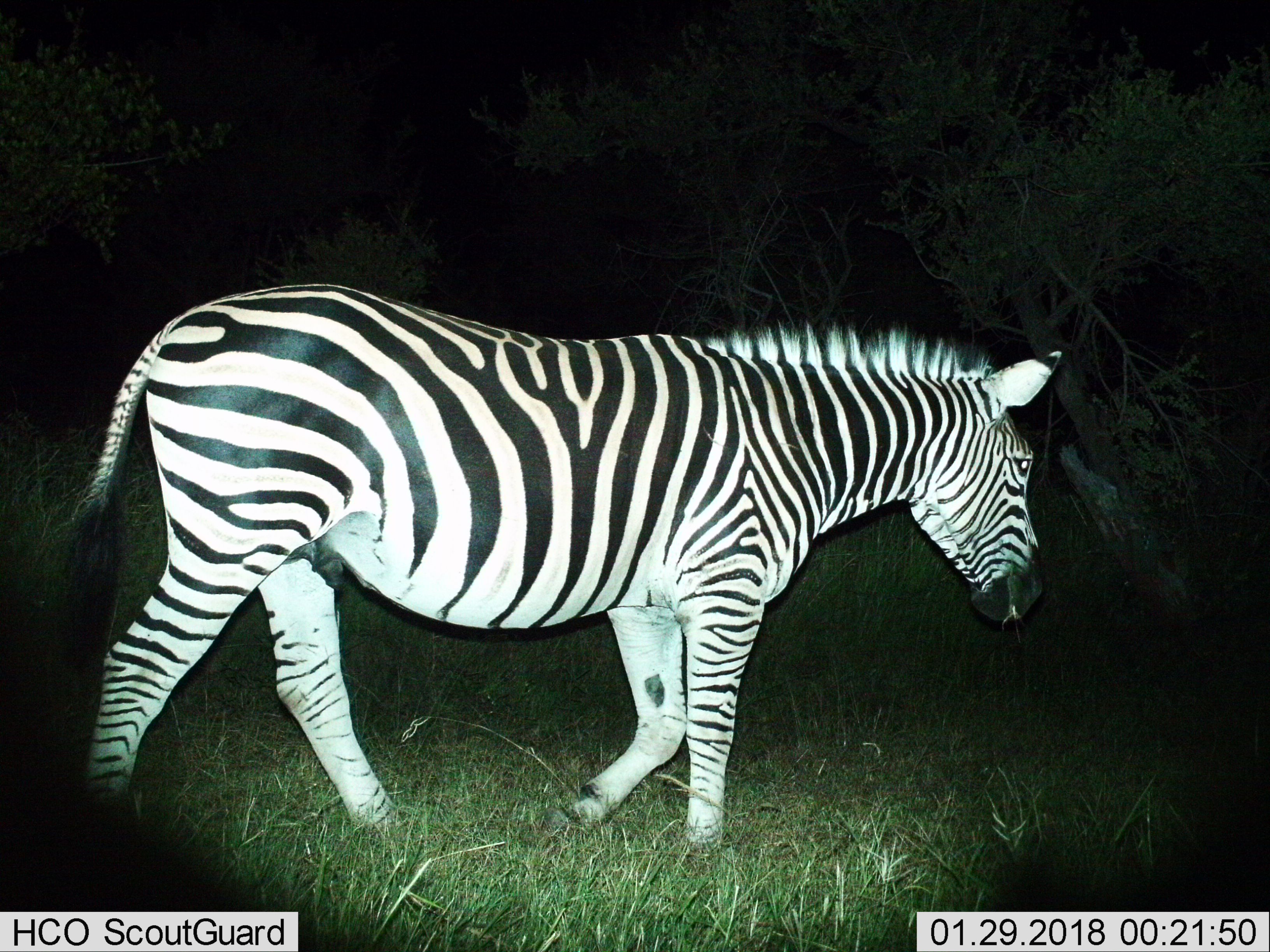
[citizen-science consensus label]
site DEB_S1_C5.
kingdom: Animalia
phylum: Chordata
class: Mammalia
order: Perissodactyla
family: Equidae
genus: Equus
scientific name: Equus quagga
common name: plains zebra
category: zebraplains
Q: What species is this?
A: Zebraplains (plains zebra) (Equus quagga).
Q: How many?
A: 1.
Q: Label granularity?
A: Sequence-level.